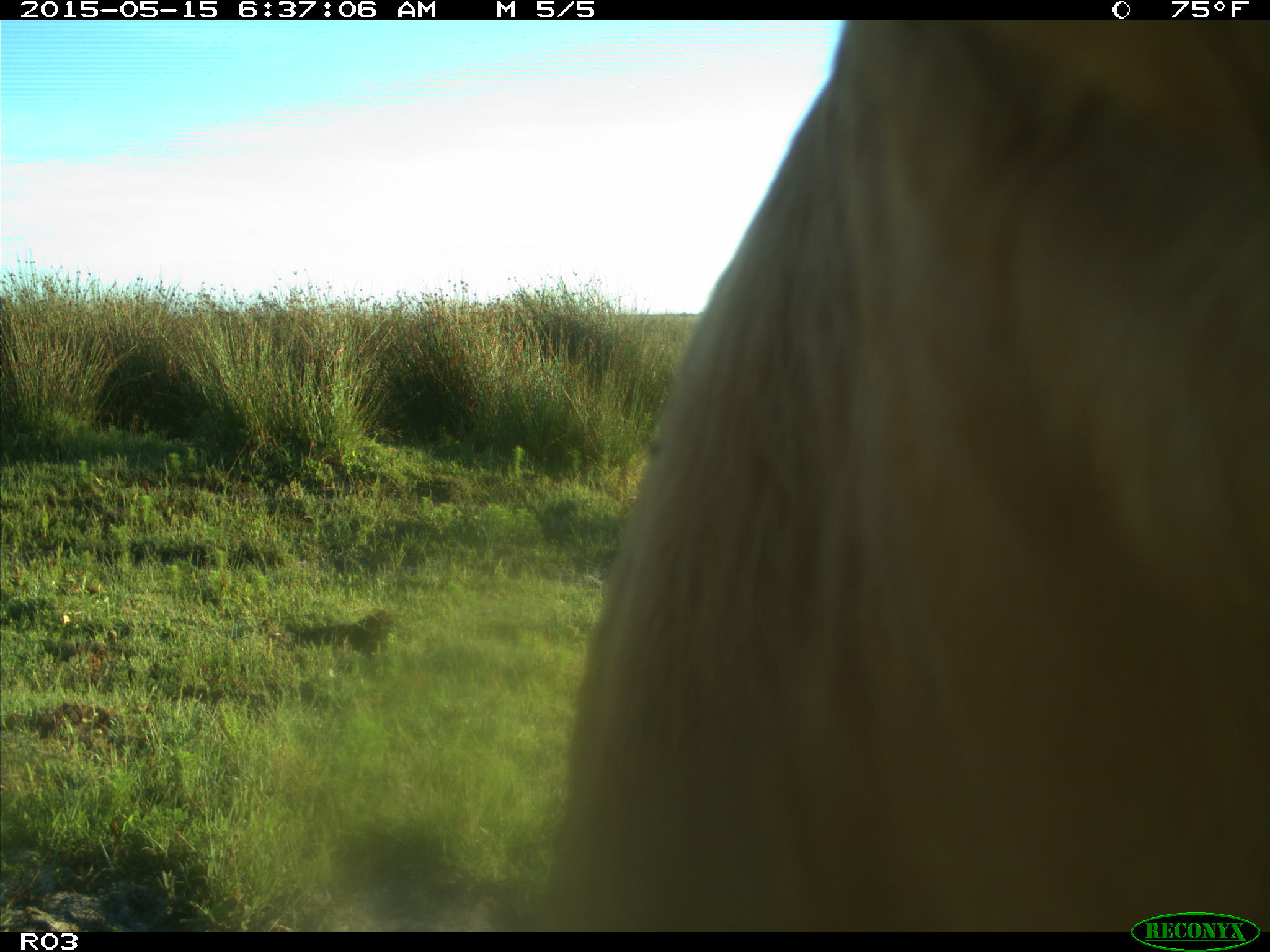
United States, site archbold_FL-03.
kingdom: Animalia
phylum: Chordata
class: Mammalia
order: Artiodactyla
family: Bovidae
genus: Bos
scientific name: Bos taurus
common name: domestic cow